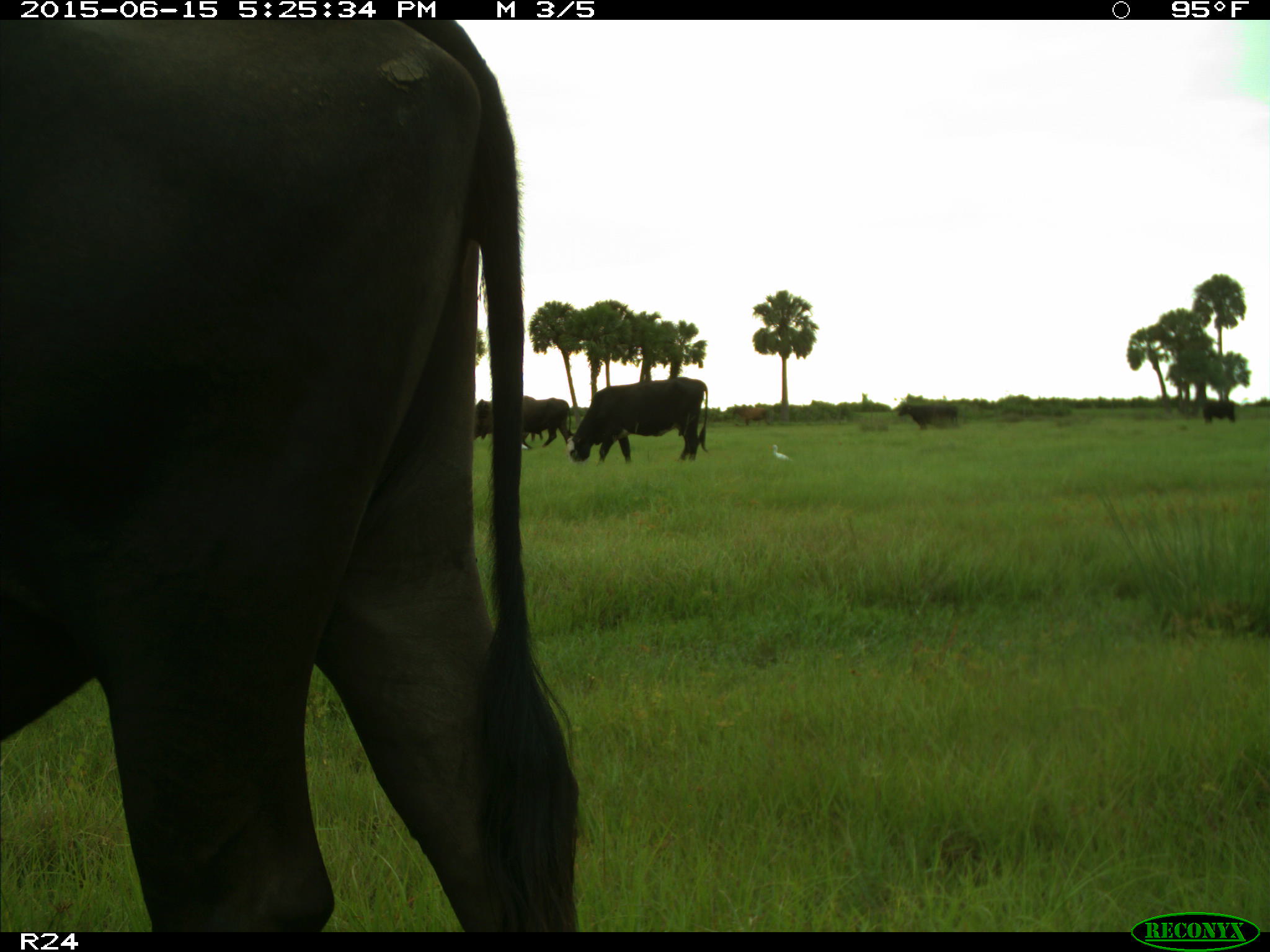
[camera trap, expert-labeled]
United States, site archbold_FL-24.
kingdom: Animalia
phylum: Chordata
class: Mammalia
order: Artiodactyla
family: Bovidae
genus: Bos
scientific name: Bos taurus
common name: domestic cow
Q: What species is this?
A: Bos taurus (domestic cow).